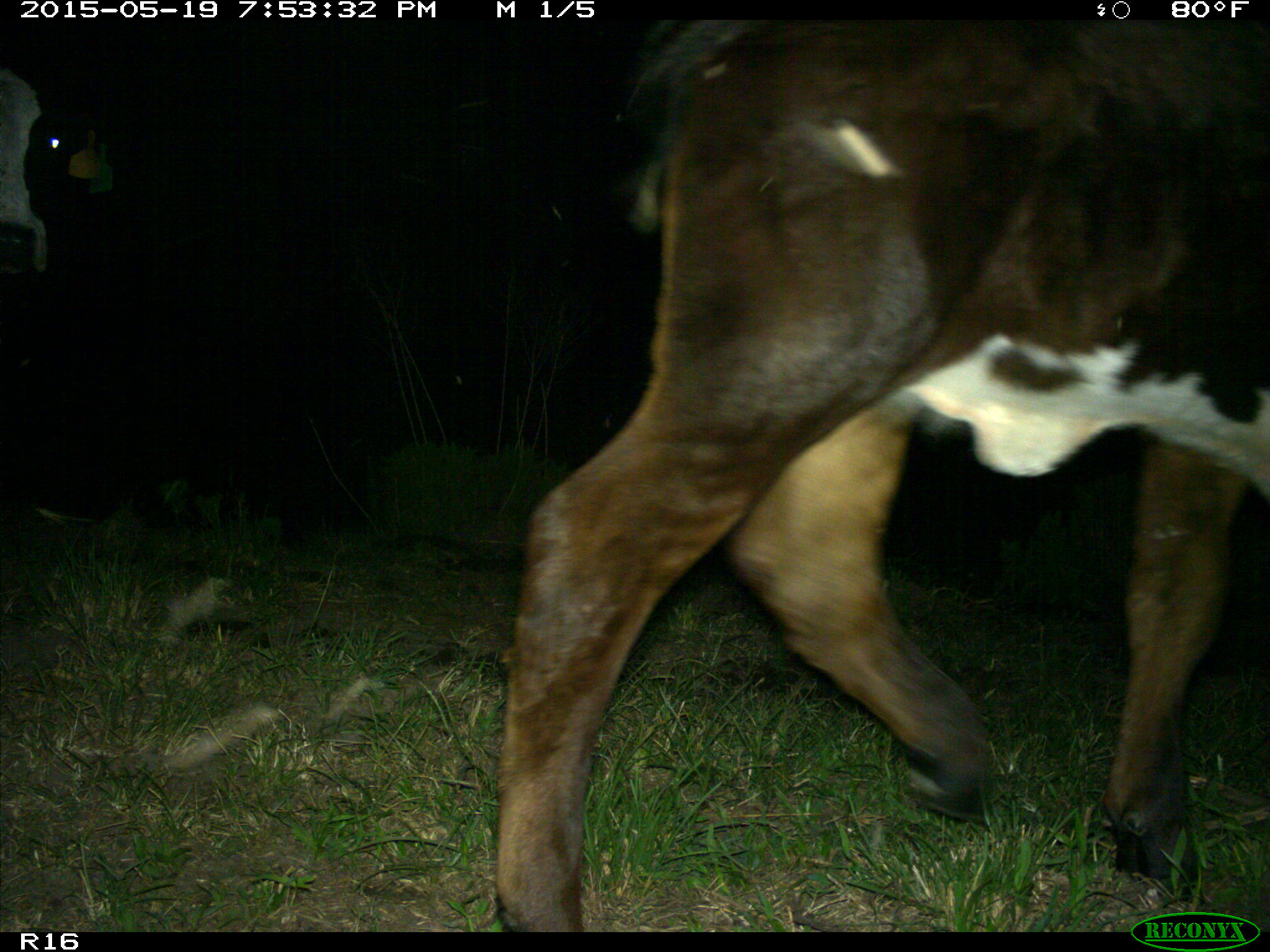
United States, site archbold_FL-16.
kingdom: Animalia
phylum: Chordata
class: Mammalia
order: Artiodactyla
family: Bovidae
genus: Bos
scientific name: Bos taurus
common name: domestic cow